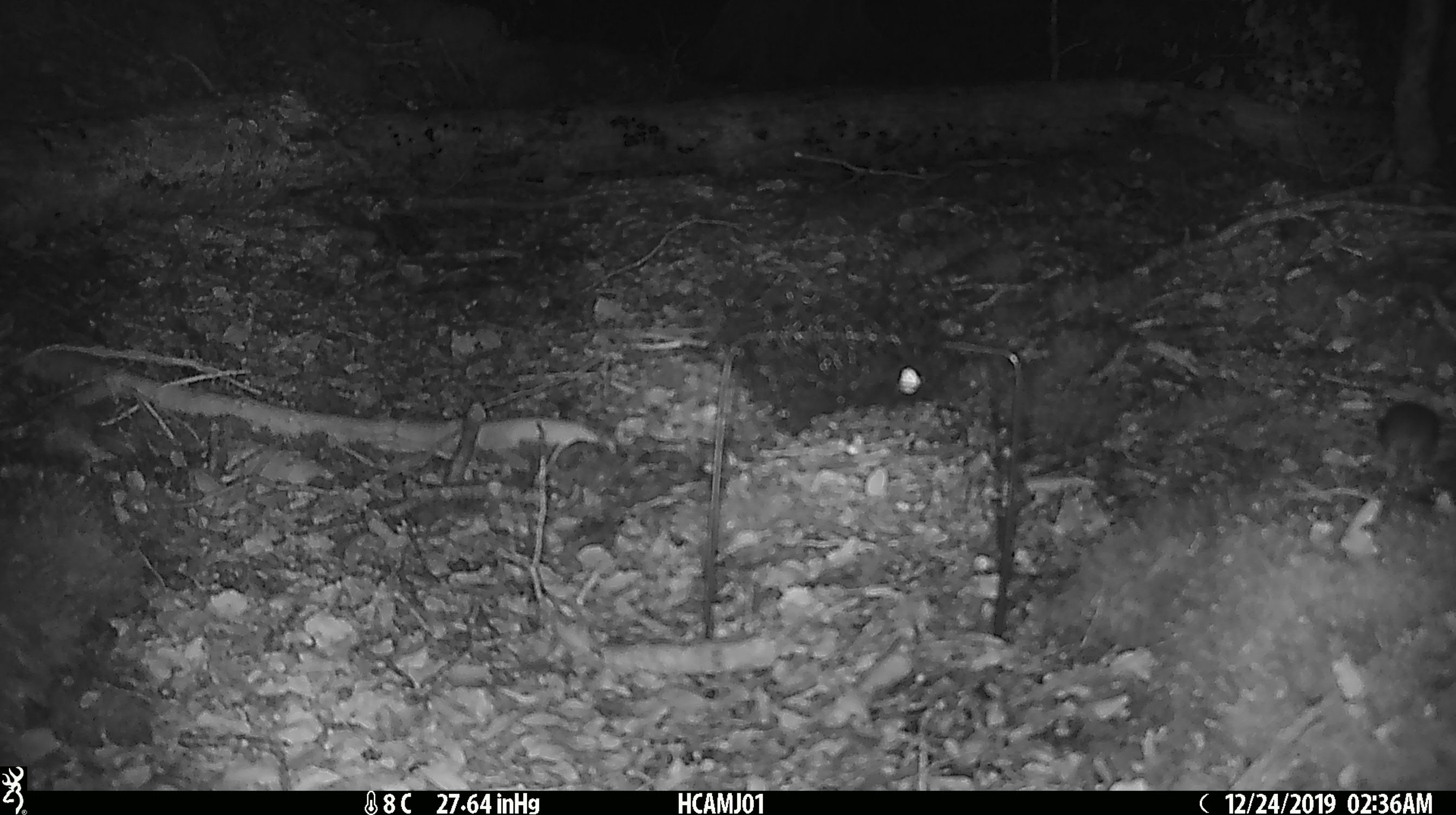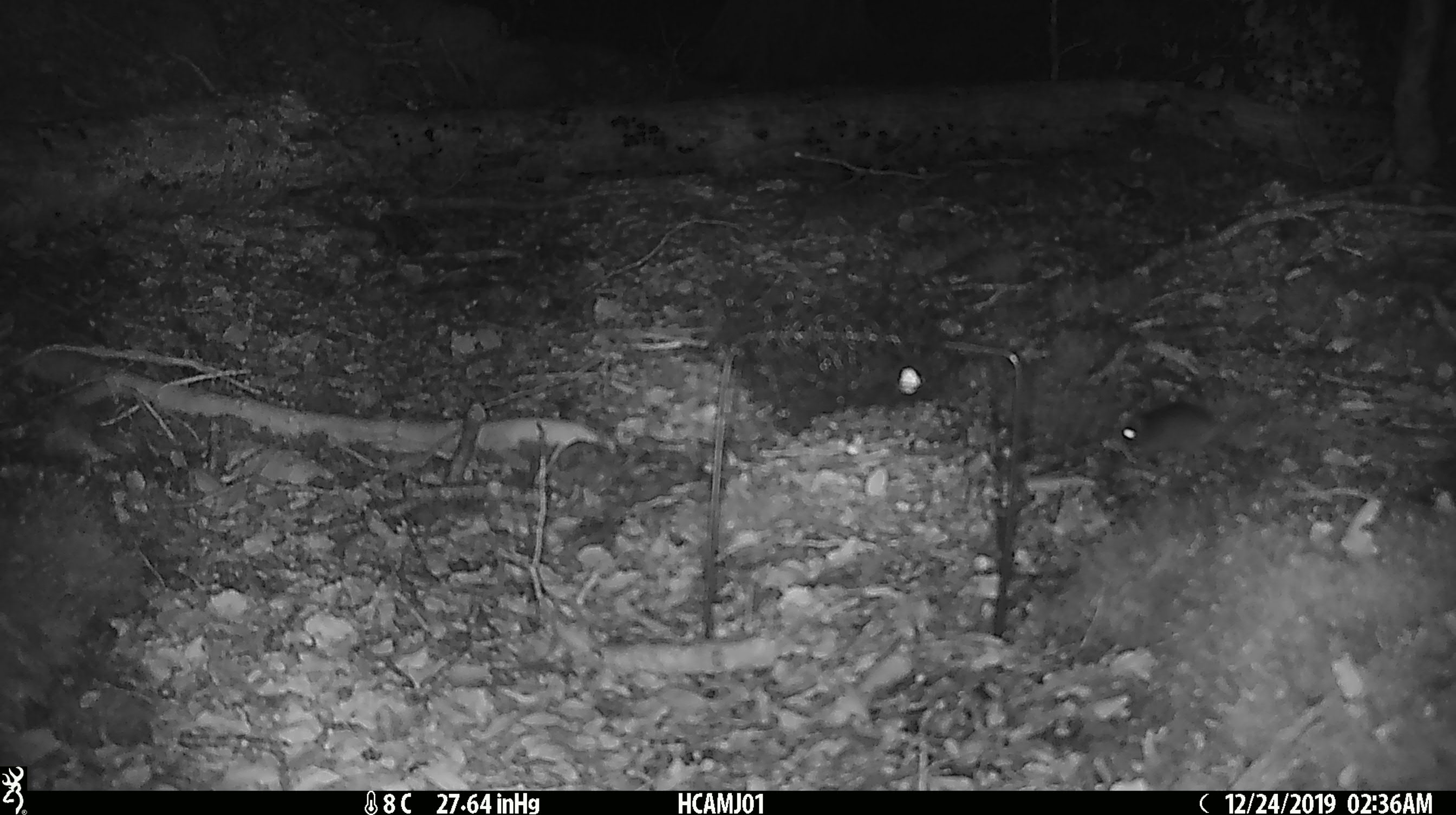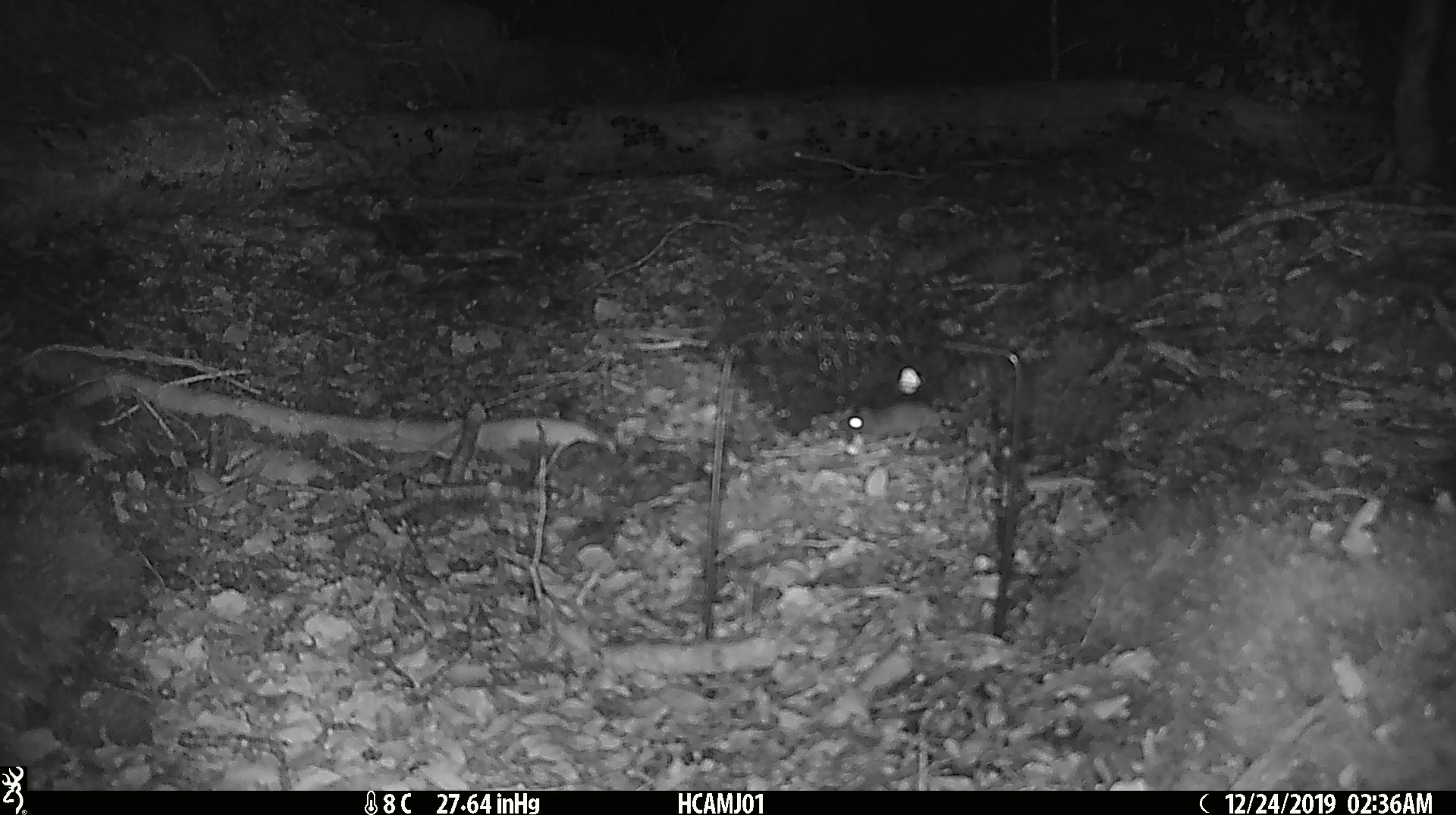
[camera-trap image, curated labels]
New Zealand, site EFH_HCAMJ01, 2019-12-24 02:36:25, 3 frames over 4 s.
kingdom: Animalia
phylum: Chordata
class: Mammalia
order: Rodentia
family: Muridae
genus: Mus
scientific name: Mus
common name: mouse